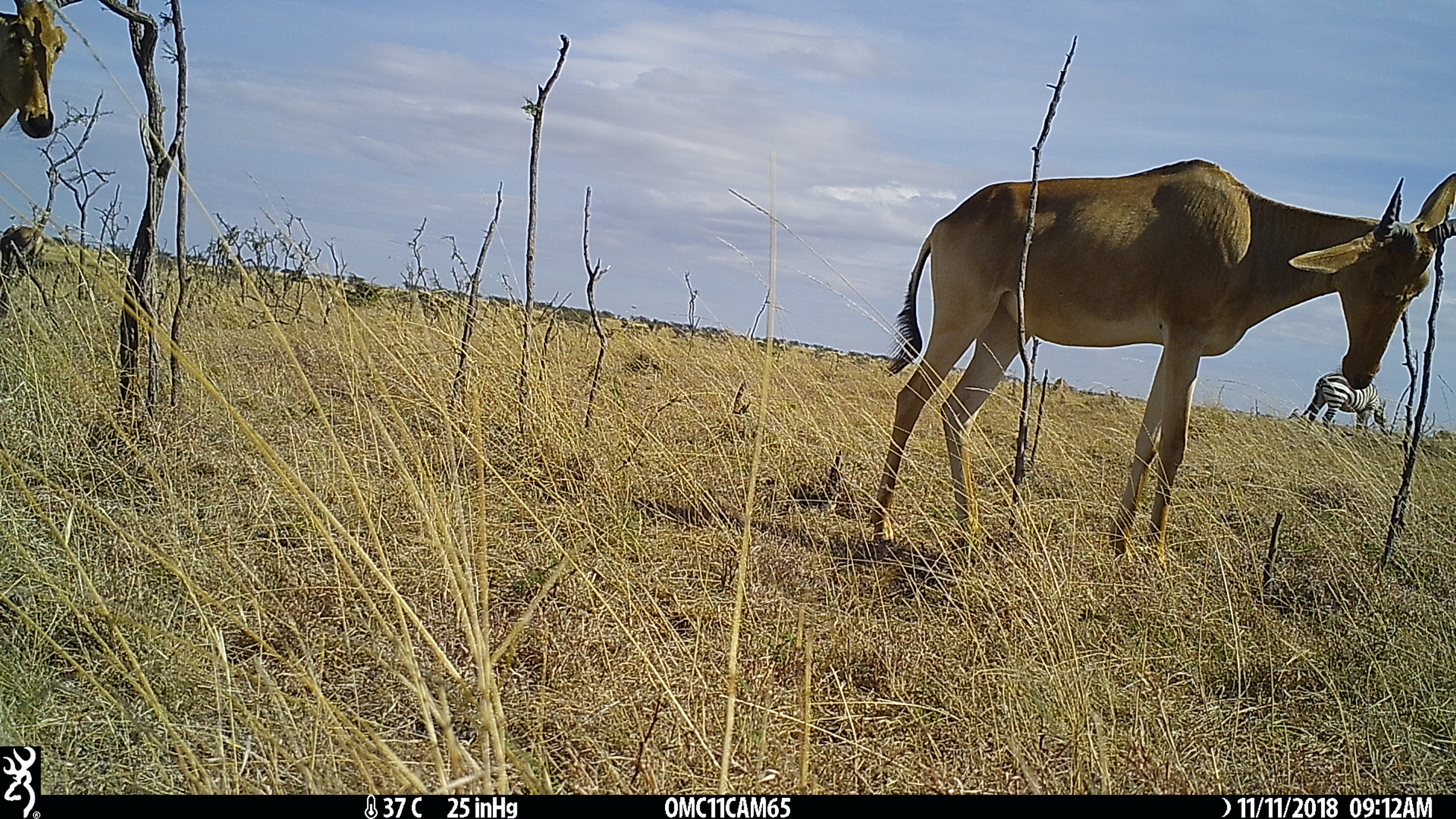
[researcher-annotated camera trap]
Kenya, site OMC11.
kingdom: Animalia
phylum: Chordata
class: Mammalia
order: Artiodactyla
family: Bovidae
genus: Damaliscus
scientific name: Damaliscus lunatus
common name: topi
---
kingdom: Animalia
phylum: Chordata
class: Mammalia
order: Perissodactyla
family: Equidae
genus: Equus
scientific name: Equus quagga burchellii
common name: burchell's zebra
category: zebra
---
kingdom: Animalia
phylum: Chordata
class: Mammalia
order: Artiodactyla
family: Bovidae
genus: Alcelaphus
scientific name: Alcelaphus buselaphus cokii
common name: coke's hartebeest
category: hartebeest cokes